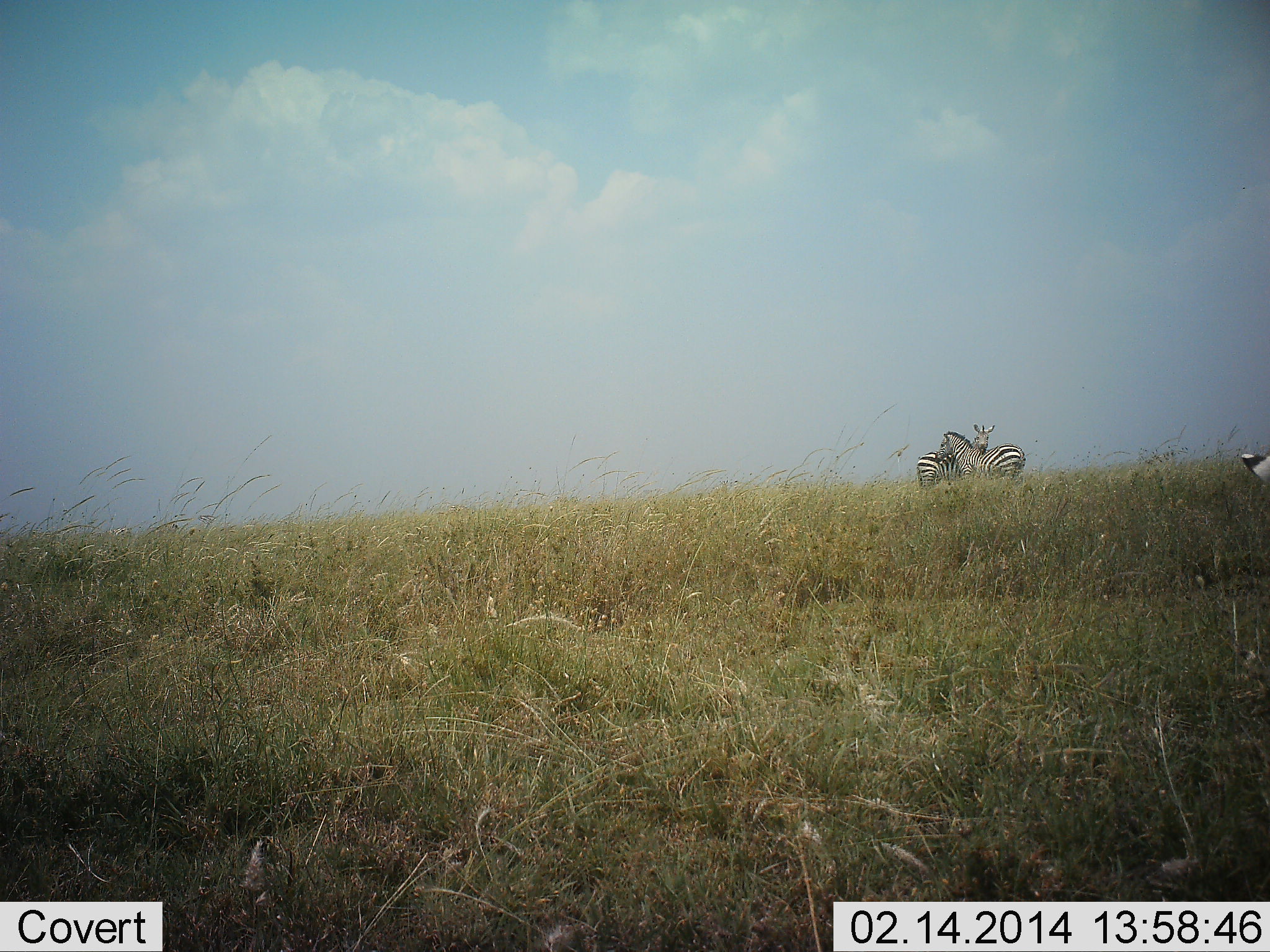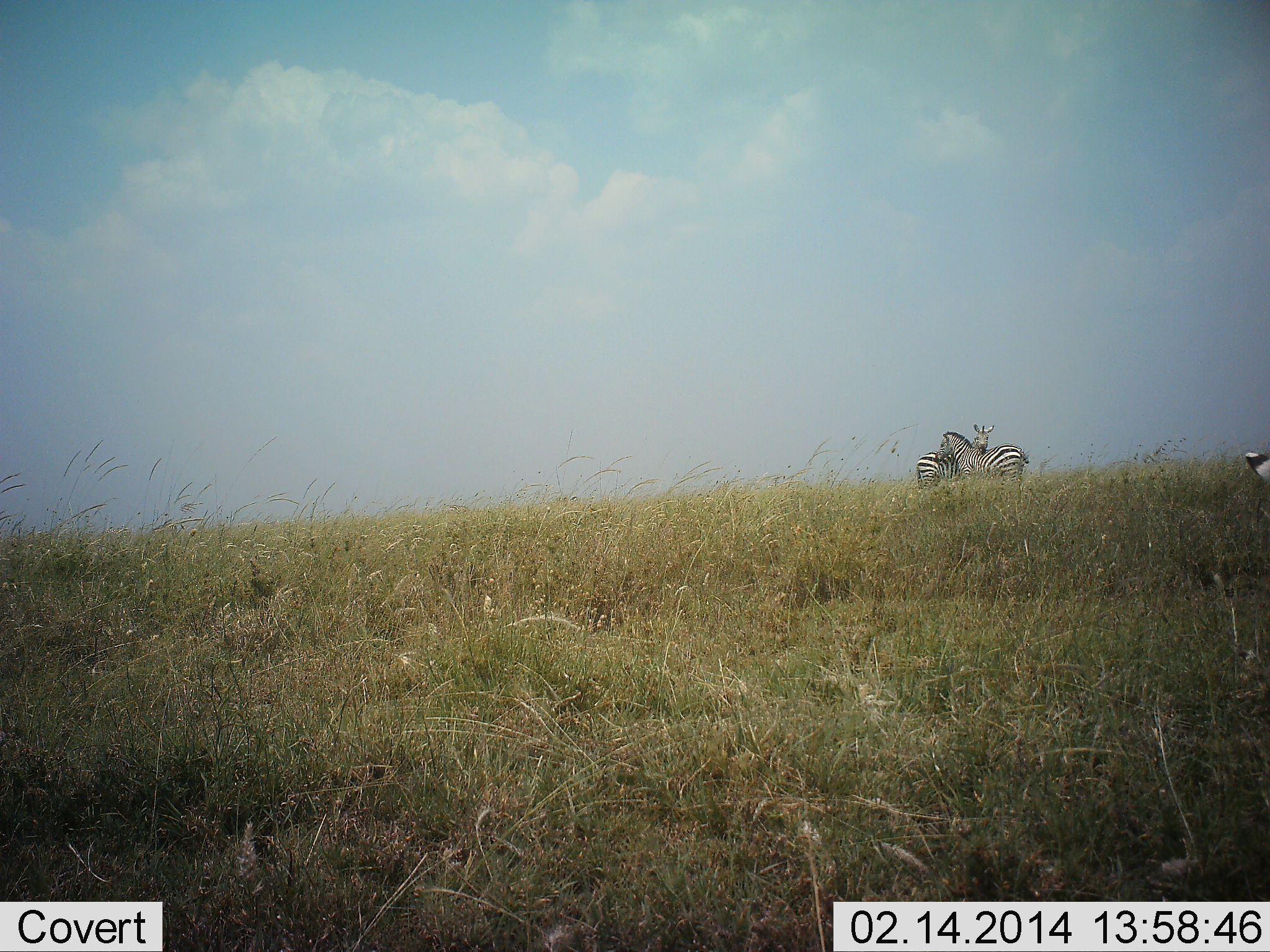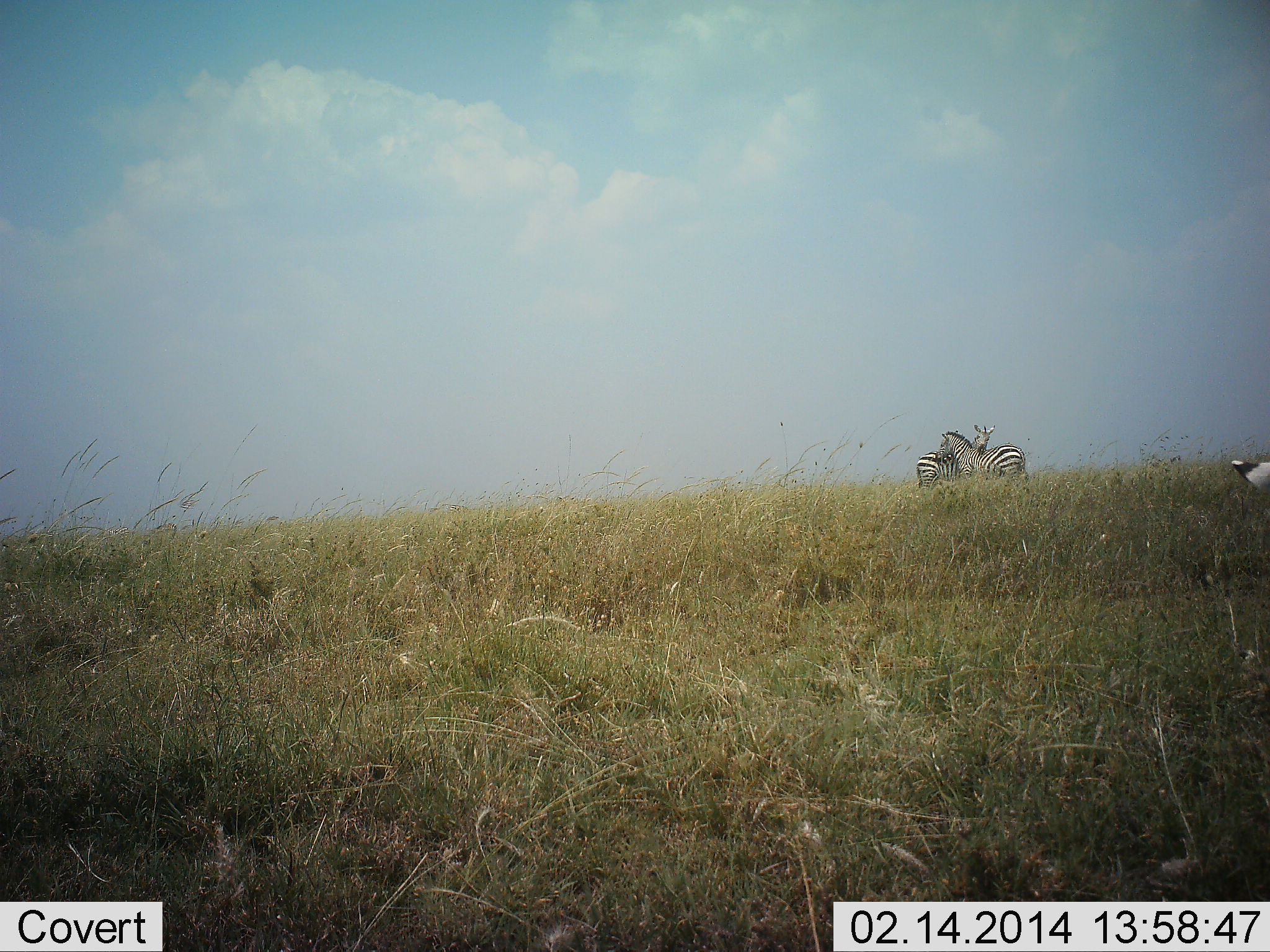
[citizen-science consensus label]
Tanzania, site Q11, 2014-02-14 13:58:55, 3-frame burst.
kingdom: Animalia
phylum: Chordata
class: Mammalia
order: Perissodactyla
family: Equidae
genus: Equus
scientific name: Equus quagga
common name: plains zebra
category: zebra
Zebra (plains zebra) (Equus quagga), count 2. Behavior (volunteer vote fractions): standing 60%, resting 0%, moving 0%, interacting 50%. Young present (vote fraction): 10%. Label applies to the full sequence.